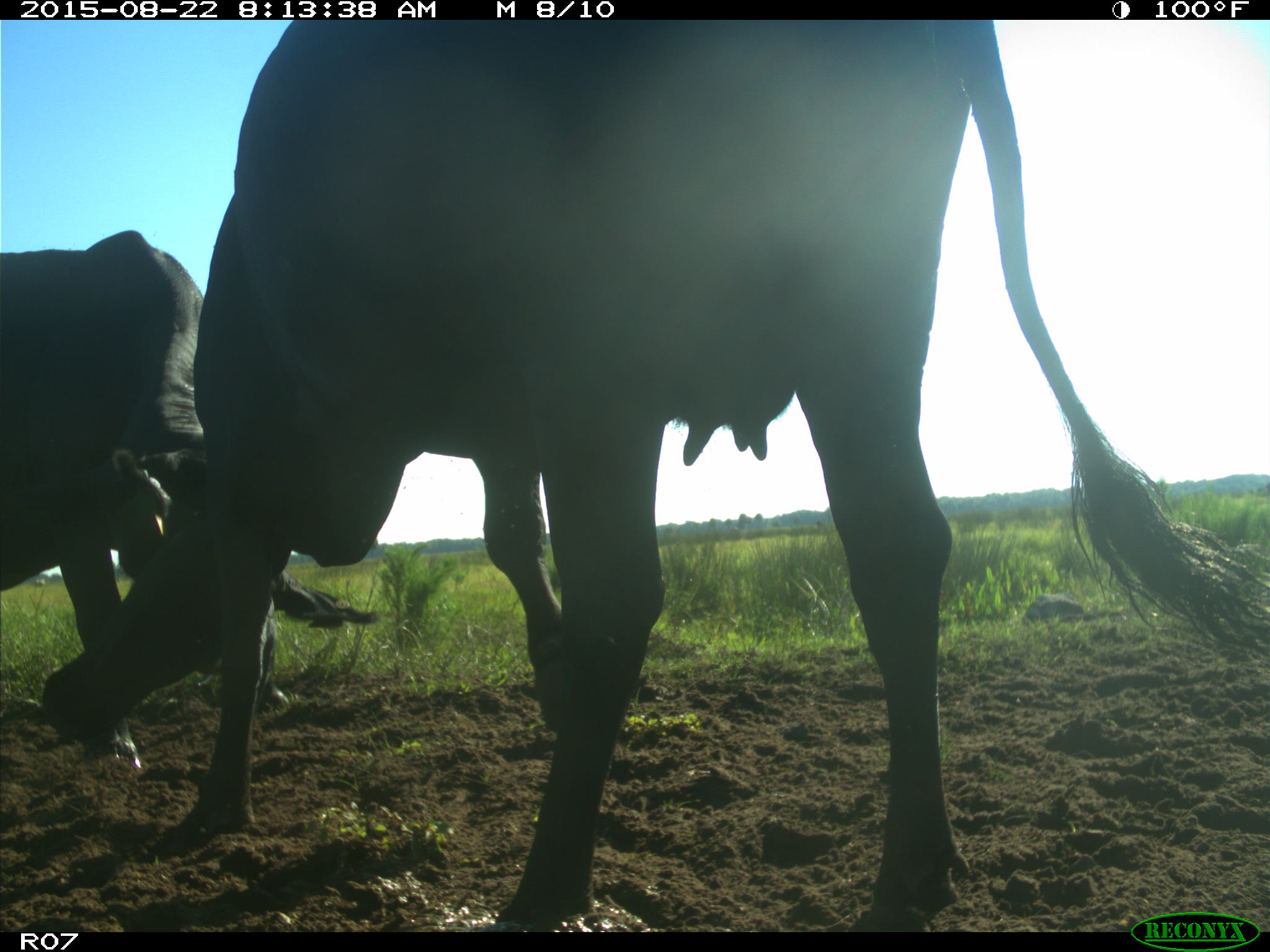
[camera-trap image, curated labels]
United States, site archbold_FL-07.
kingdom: Animalia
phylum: Chordata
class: Mammalia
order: Artiodactyla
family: Bovidae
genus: Bos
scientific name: Bos taurus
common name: domestic cow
Bos taurus (domestic cow).